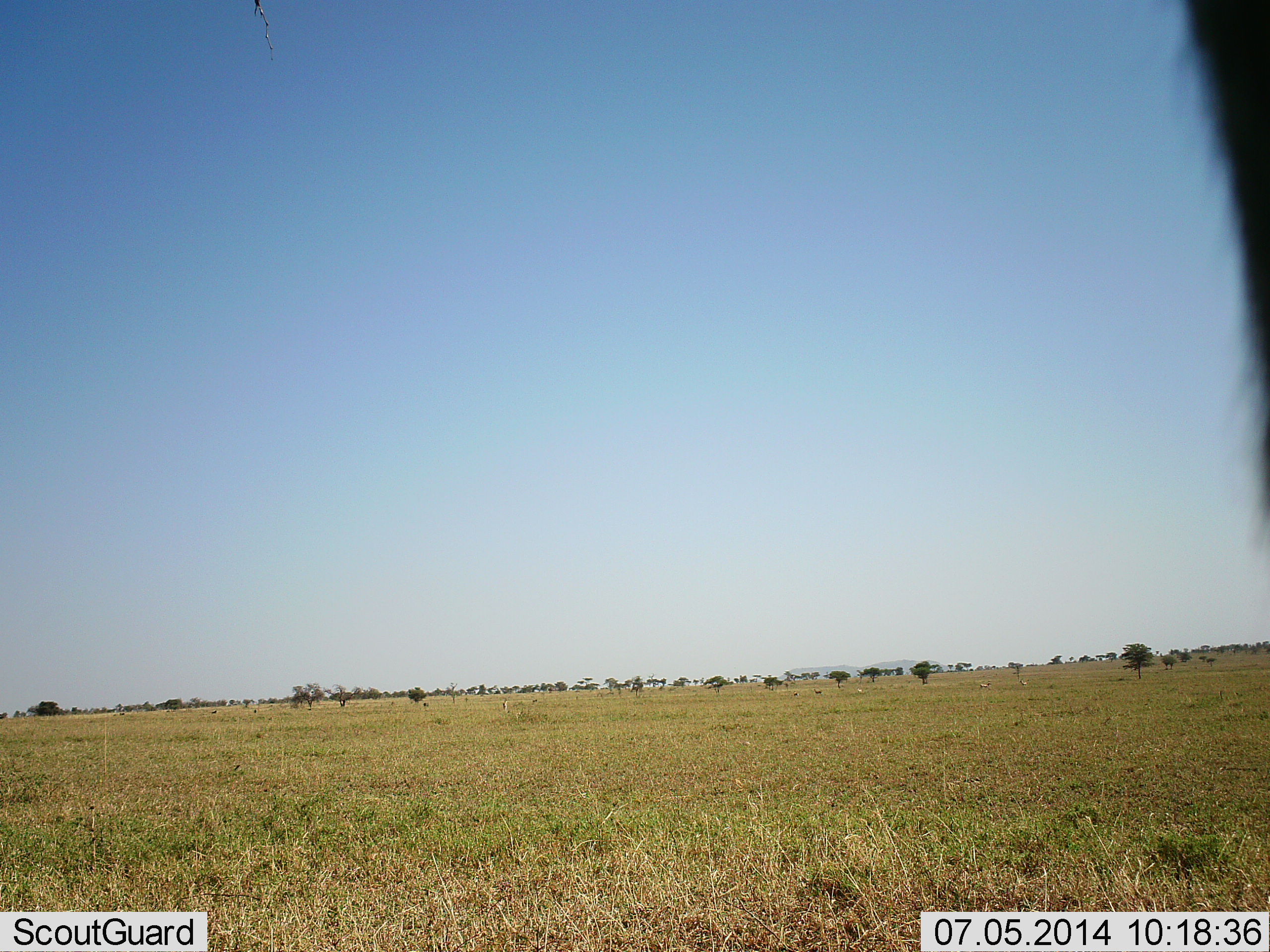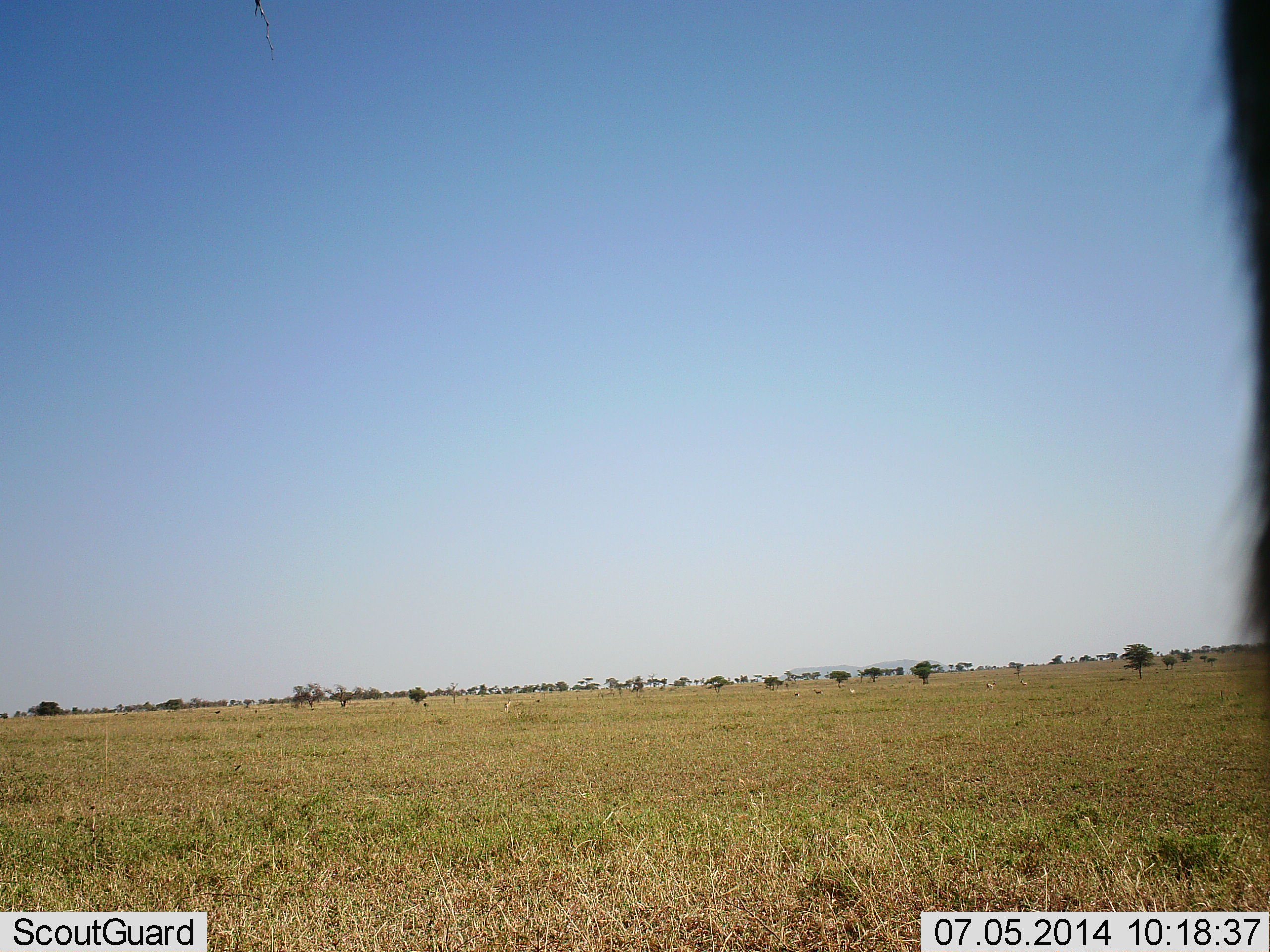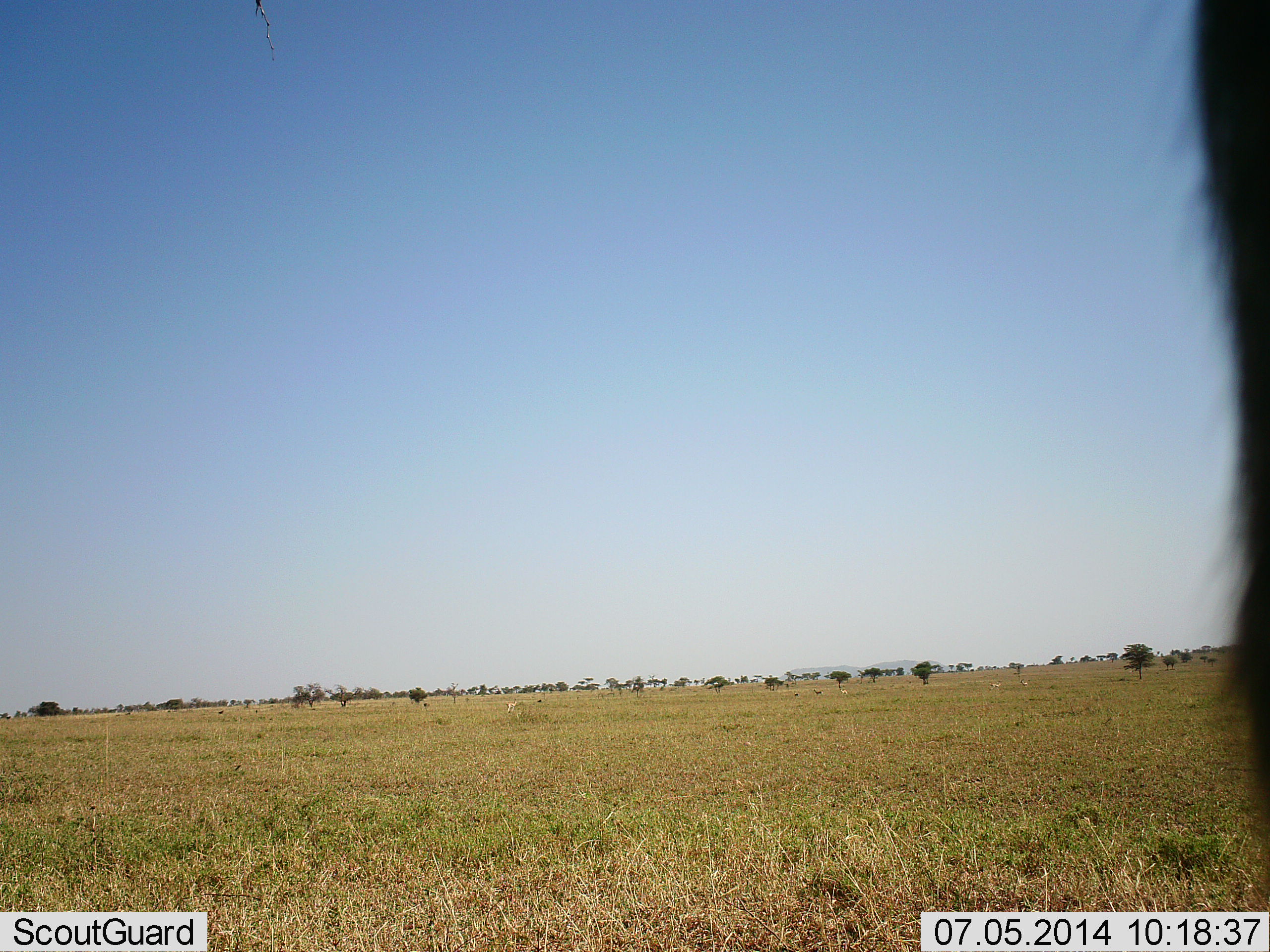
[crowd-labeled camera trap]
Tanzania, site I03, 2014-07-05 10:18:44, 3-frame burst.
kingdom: Animalia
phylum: Chordata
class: Mammalia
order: Artiodactyla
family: Bovidae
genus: Connochaetes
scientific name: Connochaetes taurinus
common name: blue wildebeest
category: wildebeest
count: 1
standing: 89%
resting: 0%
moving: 0%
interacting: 0%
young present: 0%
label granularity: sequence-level